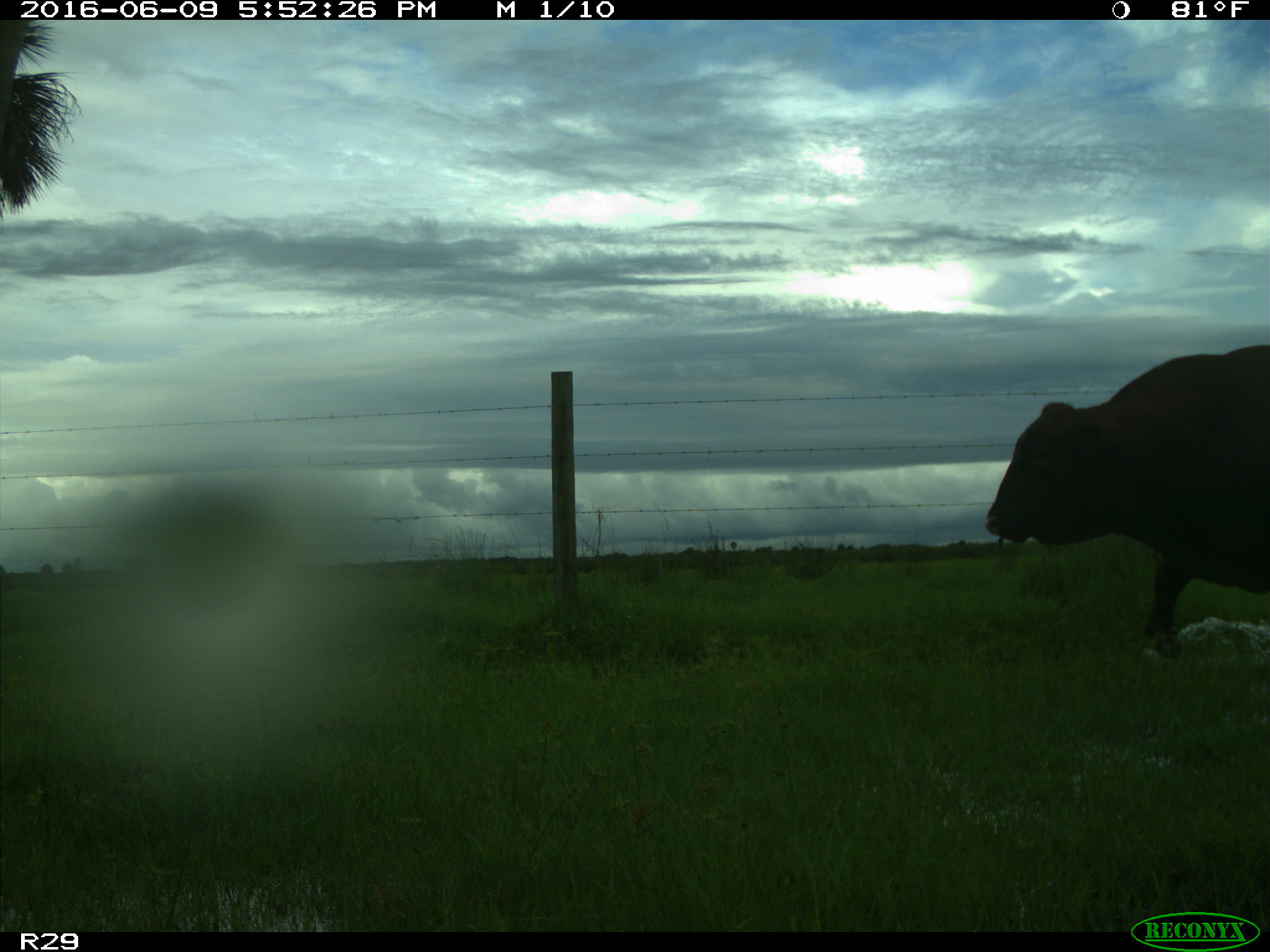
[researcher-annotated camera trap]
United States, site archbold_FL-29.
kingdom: Animalia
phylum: Chordata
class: Mammalia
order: Artiodactyla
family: Bovidae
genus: Bos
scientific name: Bos taurus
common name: domestic cow